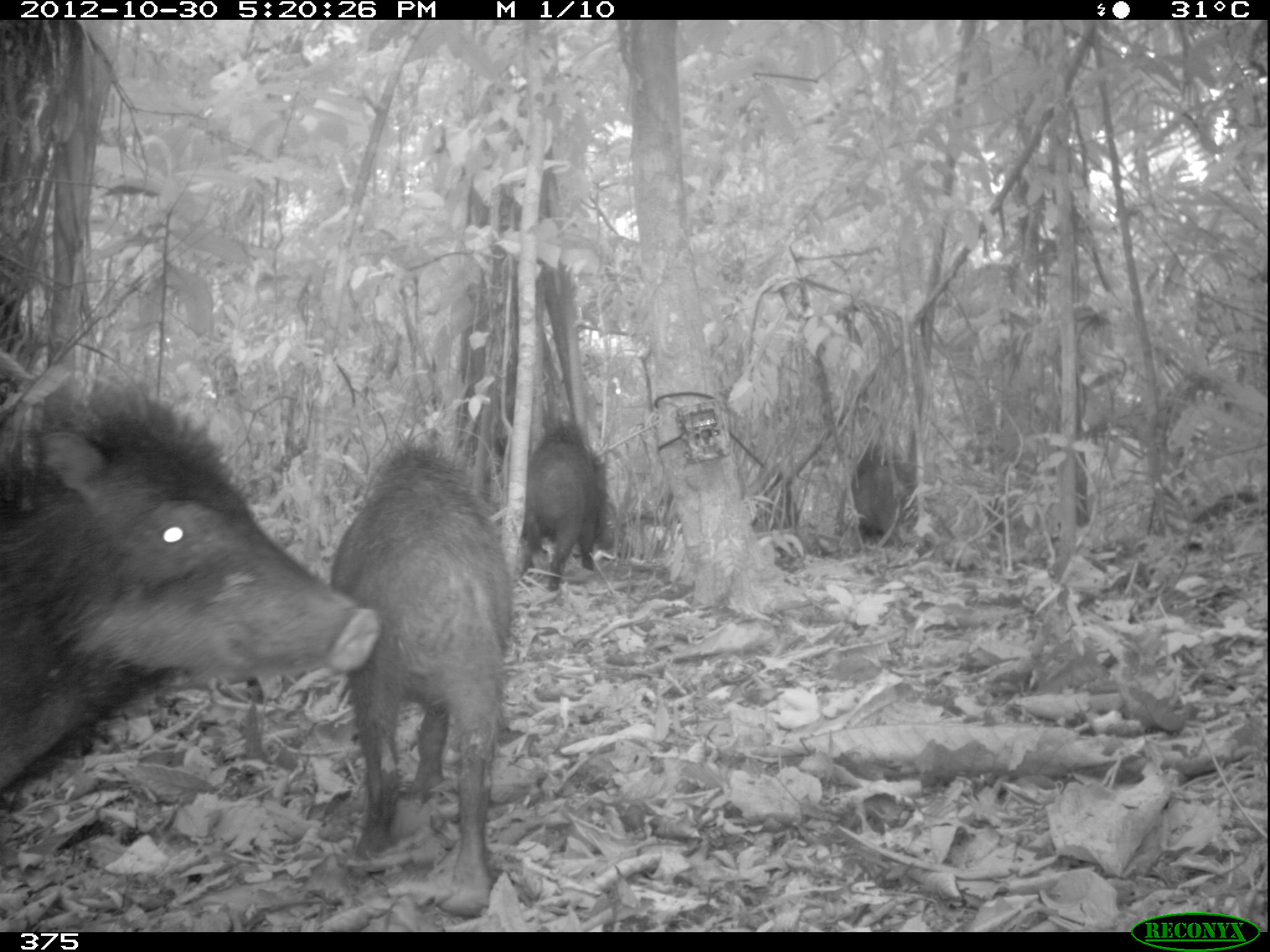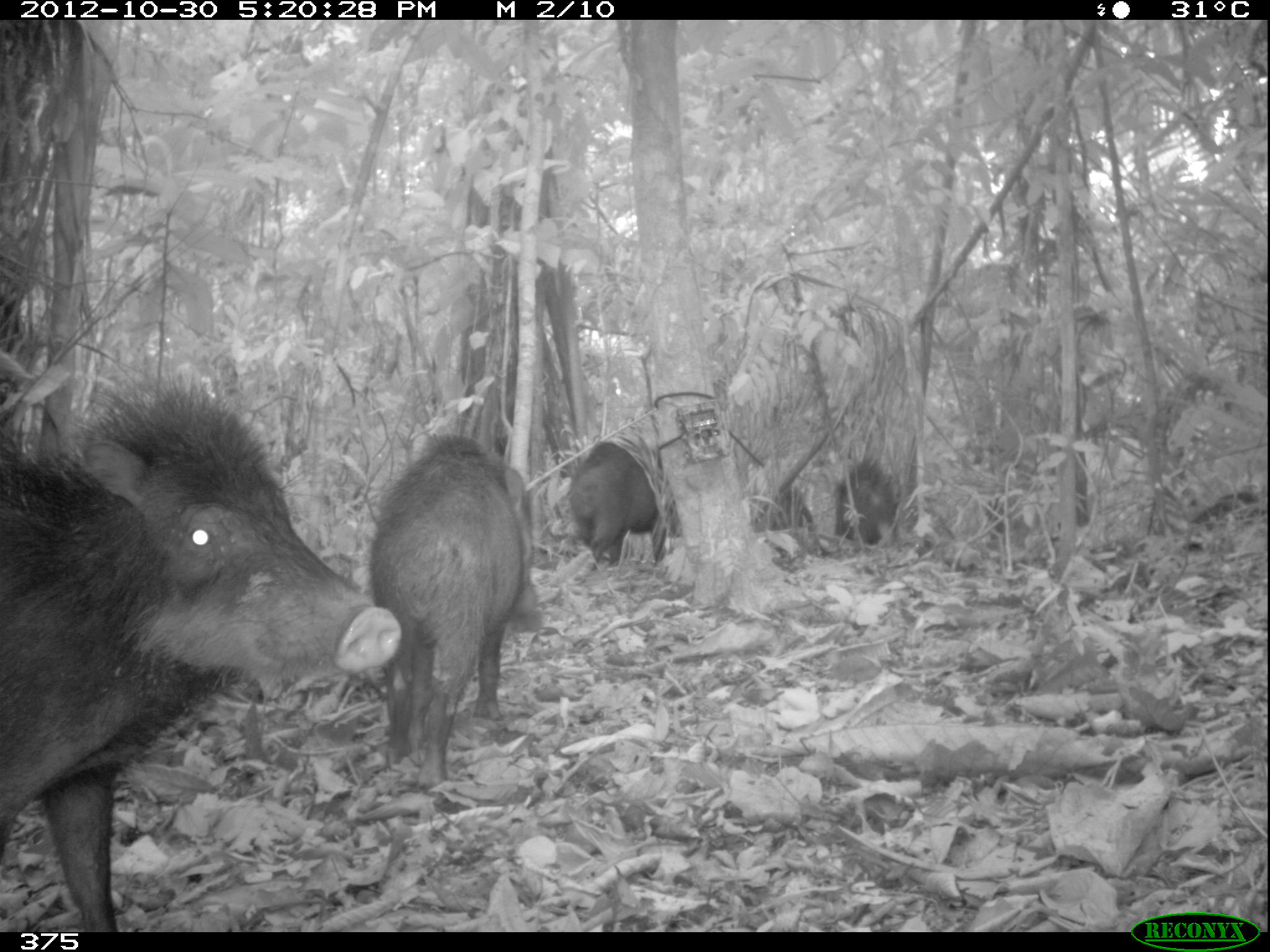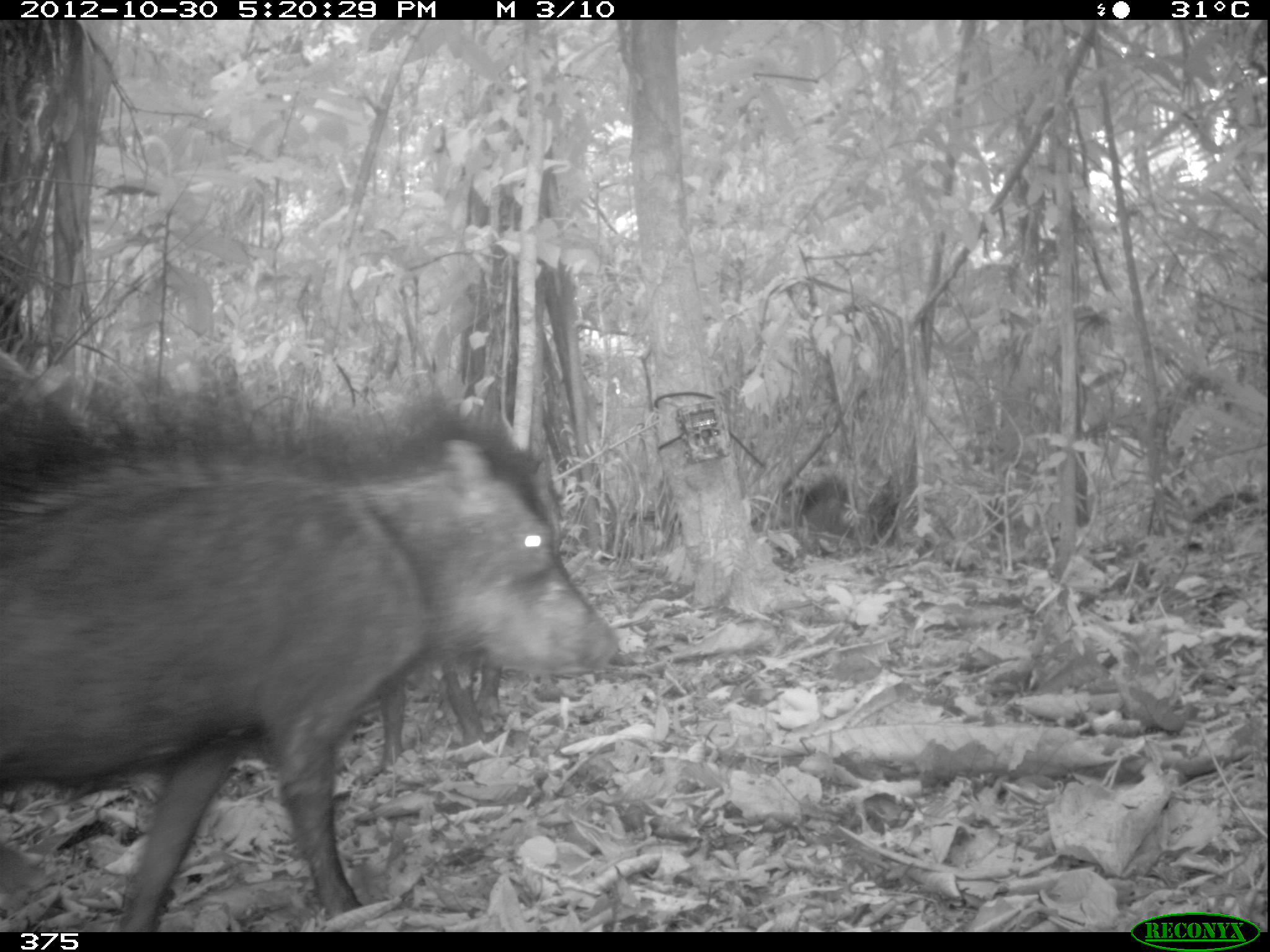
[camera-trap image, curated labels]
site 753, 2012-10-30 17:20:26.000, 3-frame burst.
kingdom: Animalia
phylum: Chordata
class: Mammalia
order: Artiodactyla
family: Tayassuidae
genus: Tayassu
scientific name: Tayassu pecari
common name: white-lipped peccary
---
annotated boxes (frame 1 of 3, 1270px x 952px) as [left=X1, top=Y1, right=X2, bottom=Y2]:
tayassu pecari: [left=1, top=378, right=380, bottom=821]; [left=328, top=445, right=517, bottom=922]; [left=519, top=424, right=608, bottom=589]; [left=833, top=439, right=918, bottom=544]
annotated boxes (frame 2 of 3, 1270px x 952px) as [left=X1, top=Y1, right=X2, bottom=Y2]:
tayassu pecari: [left=1, top=368, right=397, bottom=927]; [left=362, top=427, right=531, bottom=789]; [left=562, top=438, right=653, bottom=565]; [left=835, top=455, right=896, bottom=544]; [left=752, top=487, right=816, bottom=532]